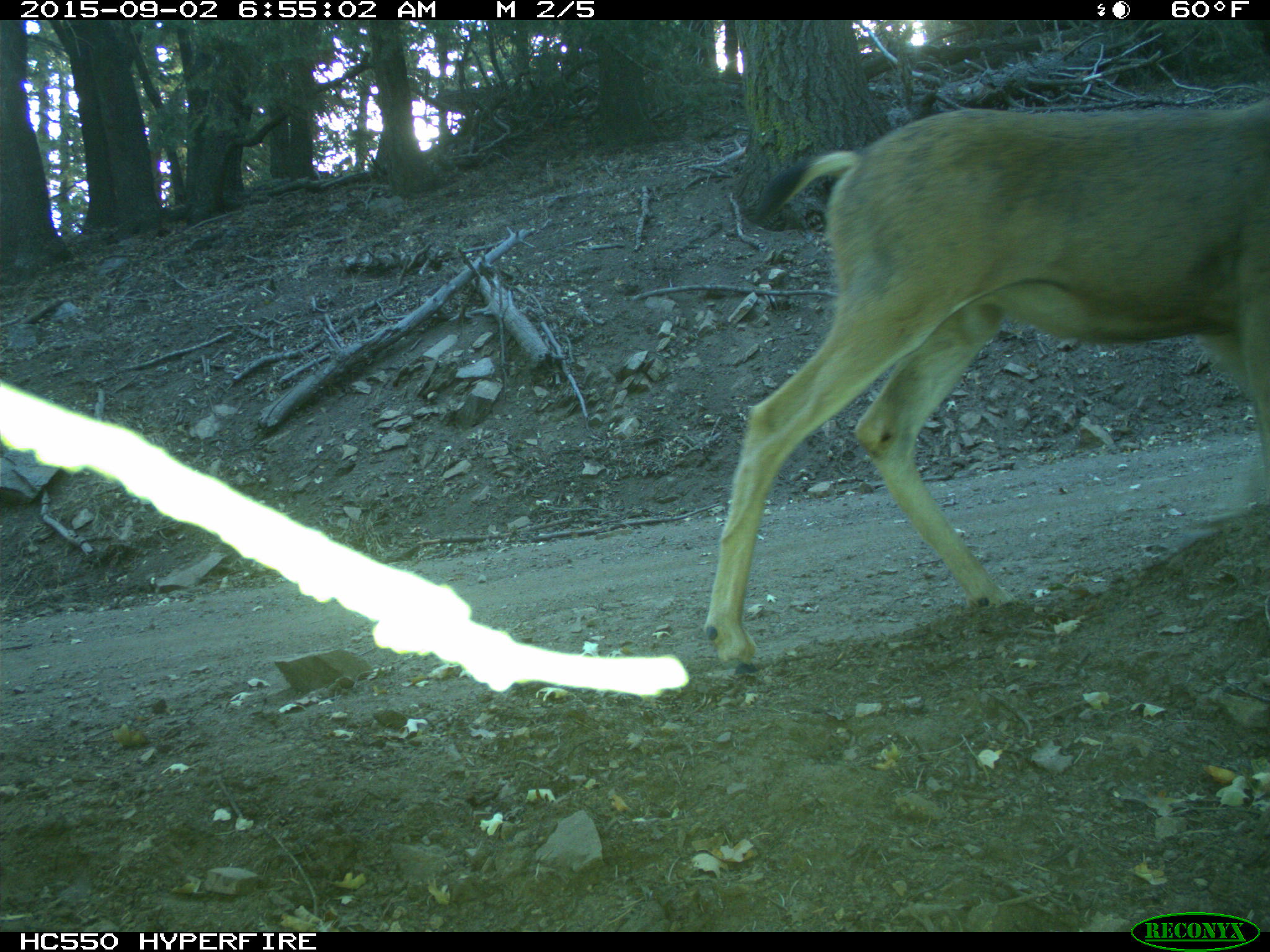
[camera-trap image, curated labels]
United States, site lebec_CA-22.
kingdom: Animalia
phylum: Chordata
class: Mammalia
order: Artiodactyla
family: Cervidae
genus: Odocoileus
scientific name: Odocoileus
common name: deer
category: unidentified deer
Unidentified deer (deer) (Odocoileus).